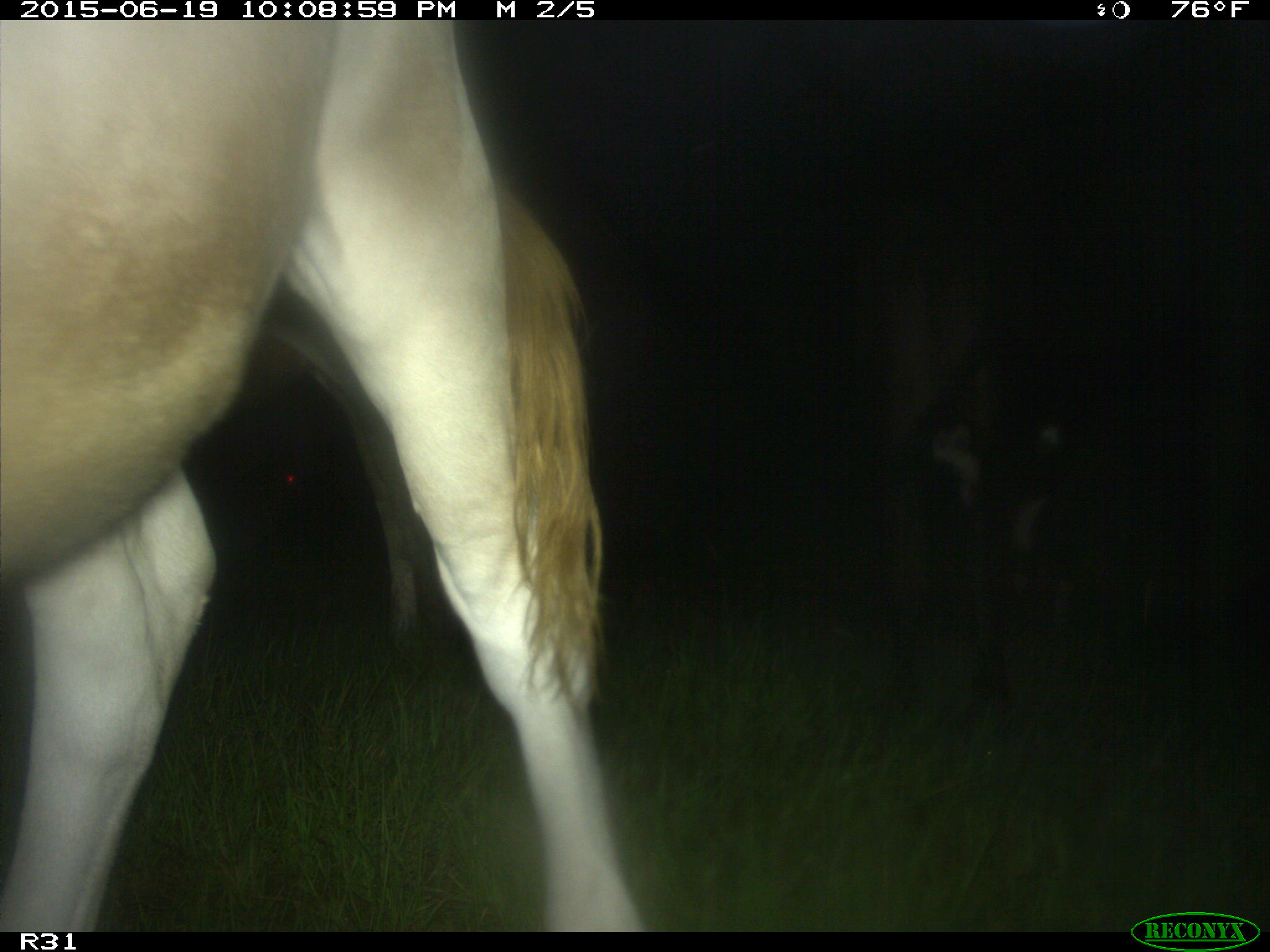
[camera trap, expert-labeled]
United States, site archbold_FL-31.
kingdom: Animalia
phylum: Chordata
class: Mammalia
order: Artiodactyla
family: Bovidae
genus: Bos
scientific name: Bos taurus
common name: domestic cow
Bos taurus (domestic cow).